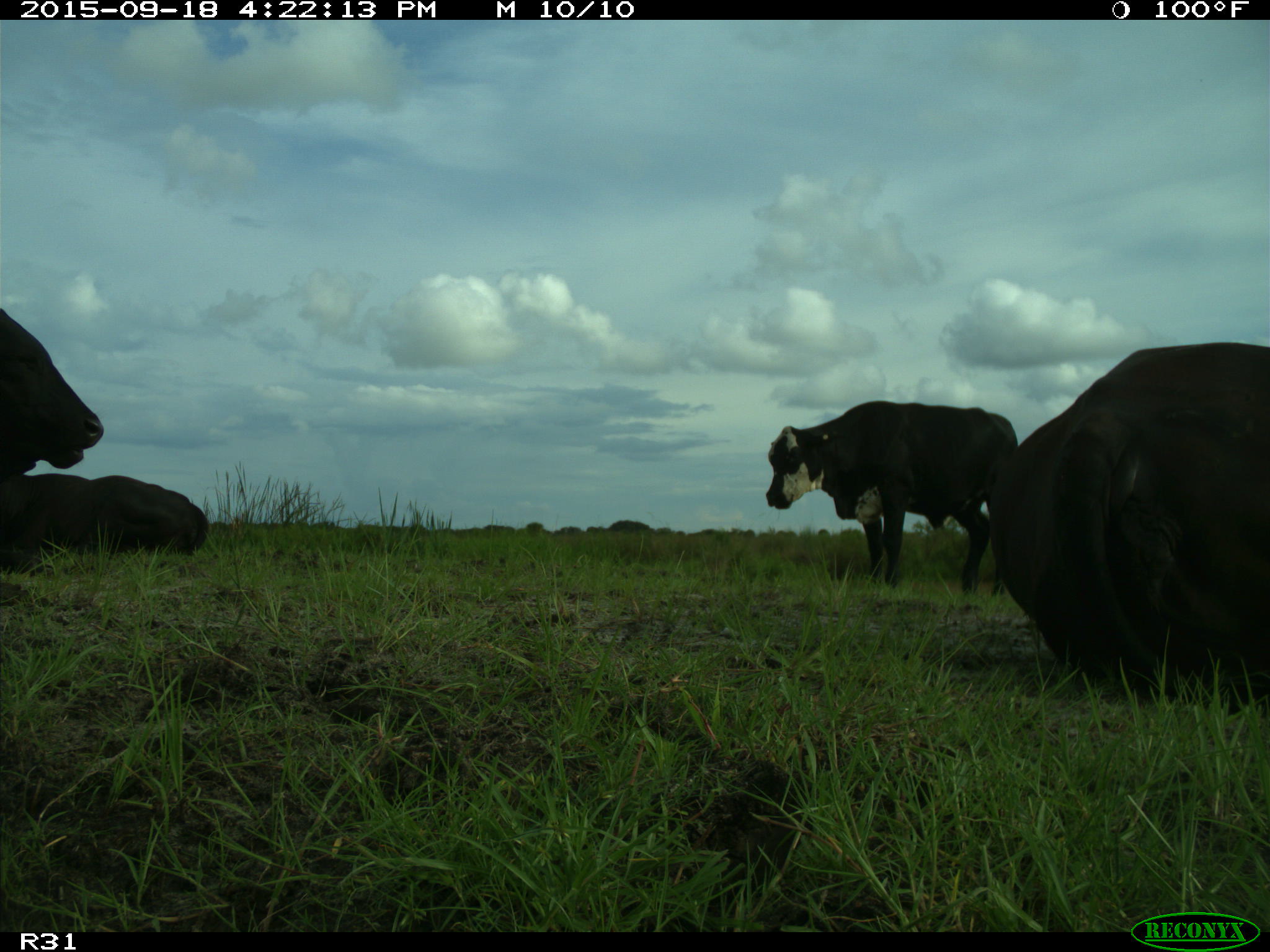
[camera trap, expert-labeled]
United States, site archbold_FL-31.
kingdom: Animalia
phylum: Chordata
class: Mammalia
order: Artiodactyla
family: Bovidae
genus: Bos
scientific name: Bos taurus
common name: domestic cow